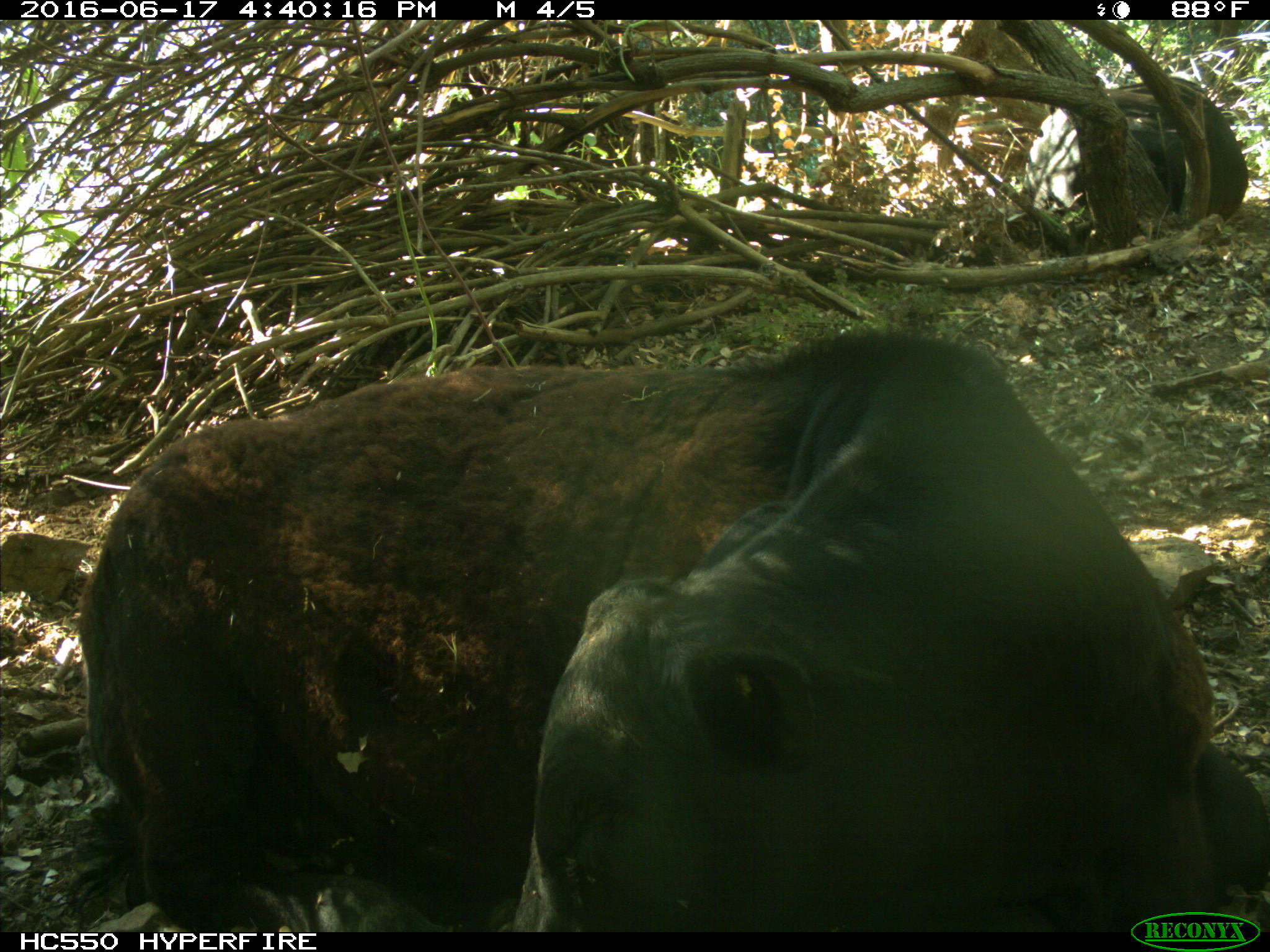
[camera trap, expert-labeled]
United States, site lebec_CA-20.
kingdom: Animalia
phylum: Chordata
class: Mammalia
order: Artiodactyla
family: Bovidae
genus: Bos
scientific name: Bos taurus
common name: domestic cow